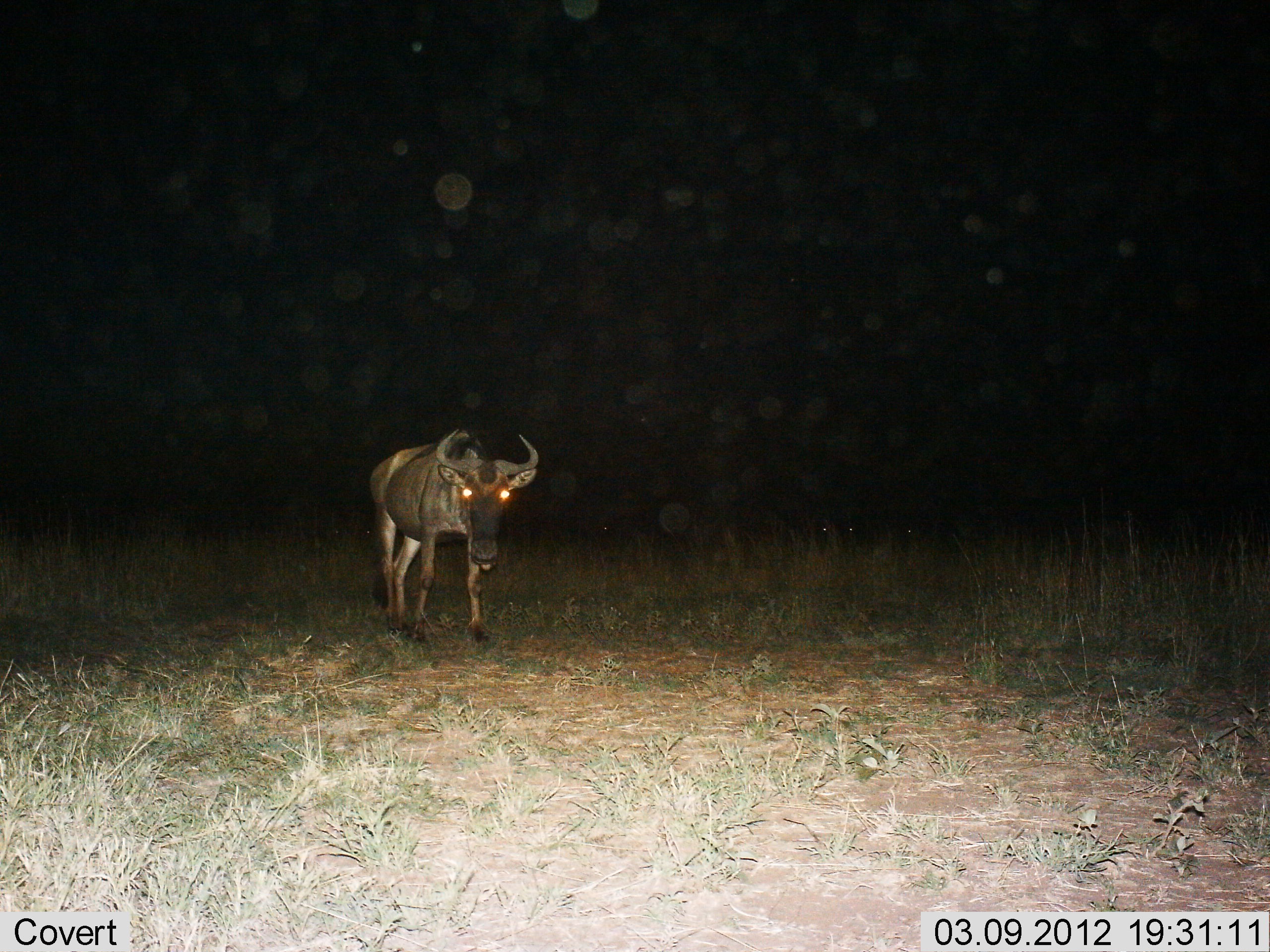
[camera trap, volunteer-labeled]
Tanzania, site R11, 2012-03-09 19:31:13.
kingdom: Animalia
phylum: Chordata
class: Mammalia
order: Artiodactyla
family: Bovidae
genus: Connochaetes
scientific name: Connochaetes taurinus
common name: blue wildebeest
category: wildebeest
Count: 1.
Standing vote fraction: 39%.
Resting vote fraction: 4%.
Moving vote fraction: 61%.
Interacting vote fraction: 0%.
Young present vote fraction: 0%.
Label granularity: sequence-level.